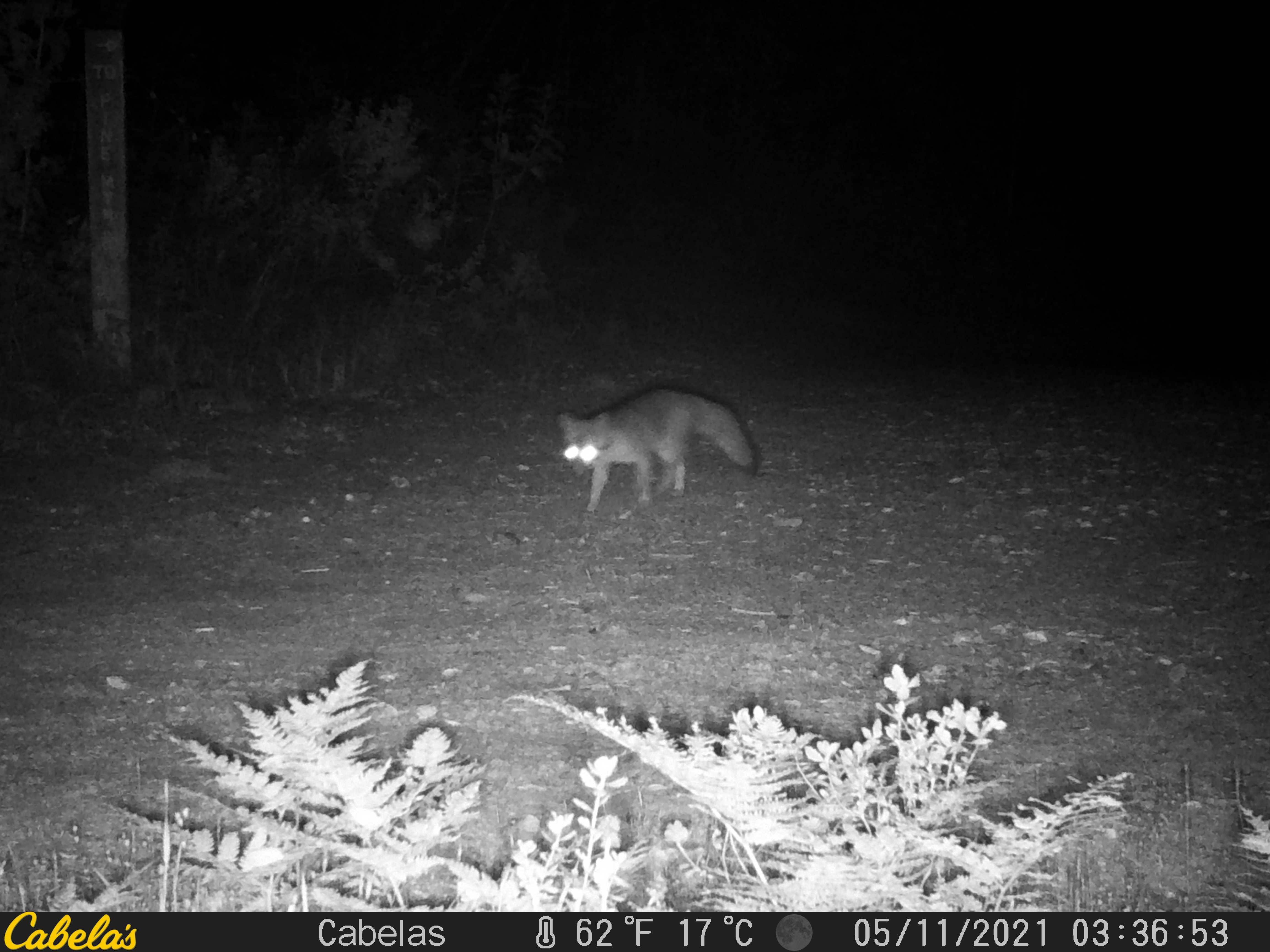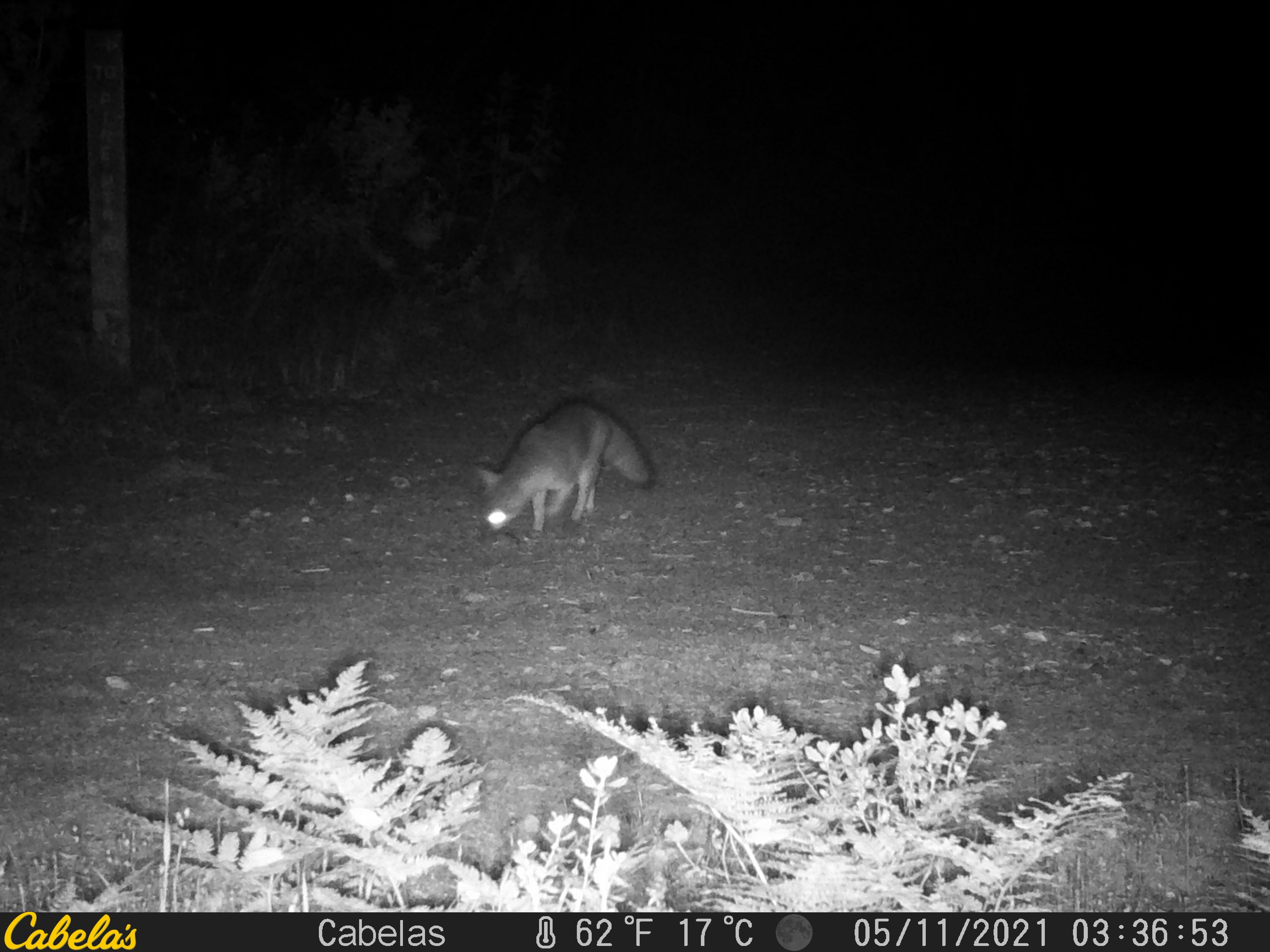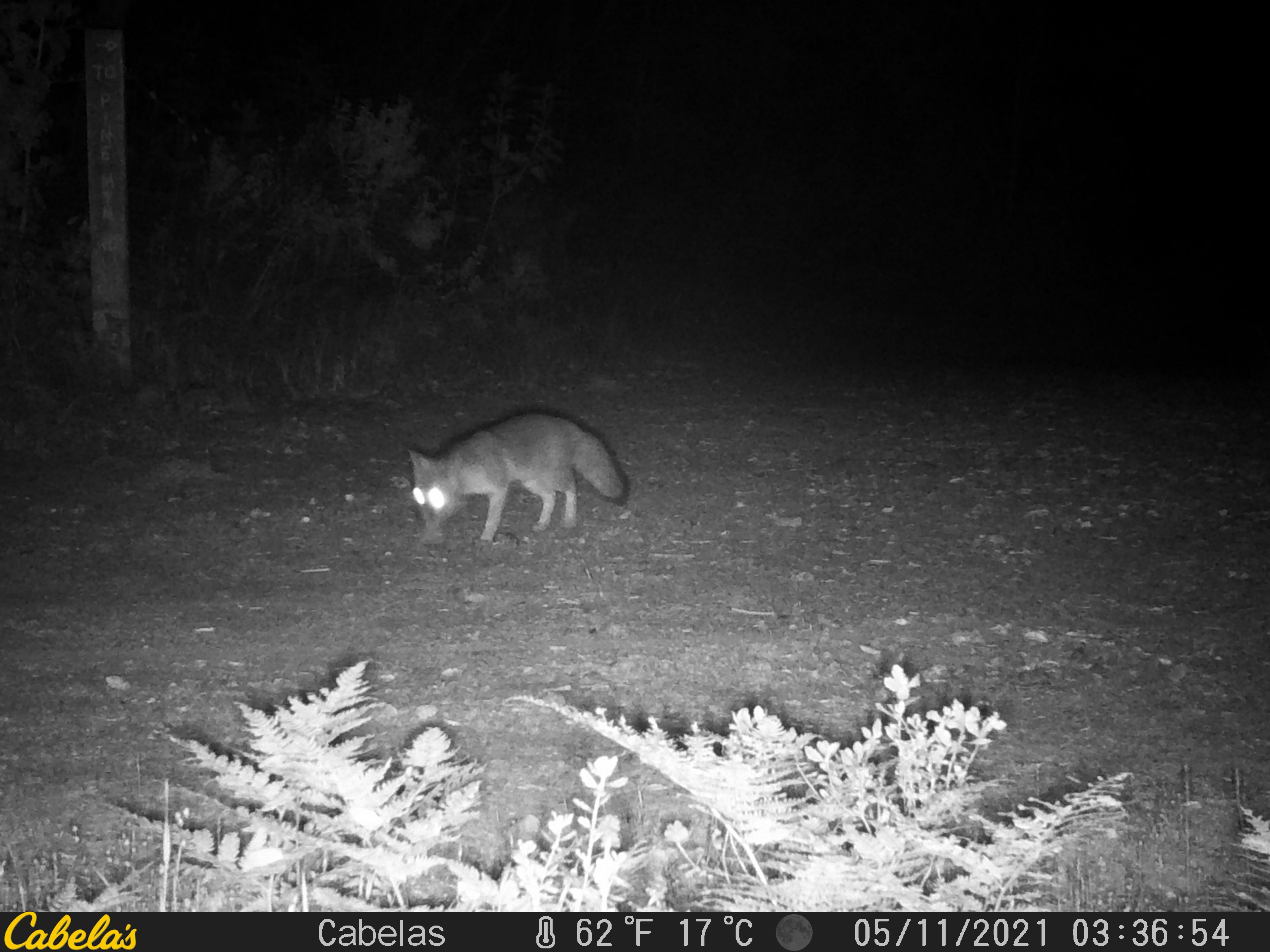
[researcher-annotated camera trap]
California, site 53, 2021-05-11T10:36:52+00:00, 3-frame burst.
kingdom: Animalia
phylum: Chordata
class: Mammalia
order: Carnivora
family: Canidae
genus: Urocyon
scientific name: Urocyon cinereoargenteus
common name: gray fox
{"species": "gray fox (Urocyon cinereoargenteus)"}